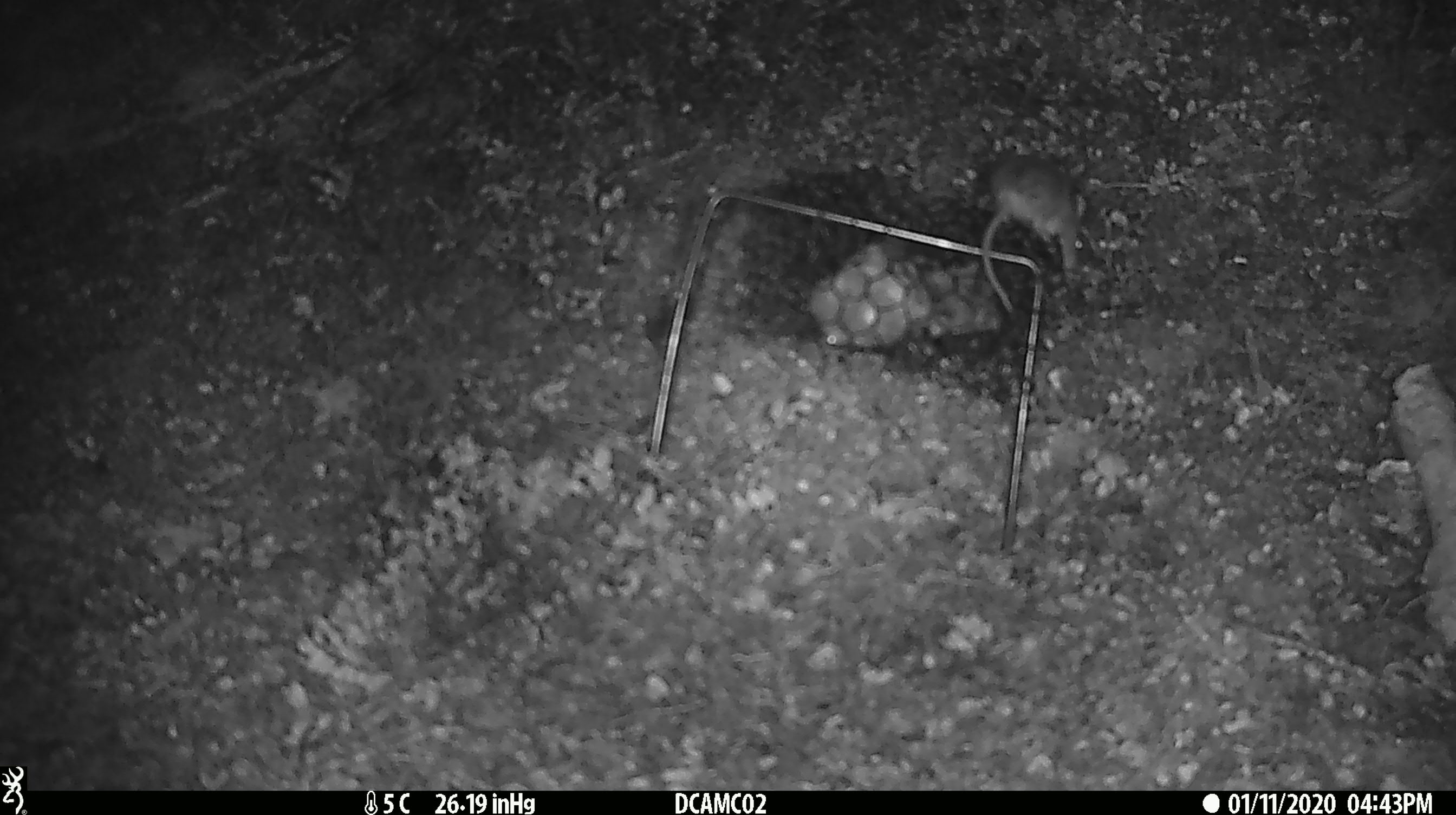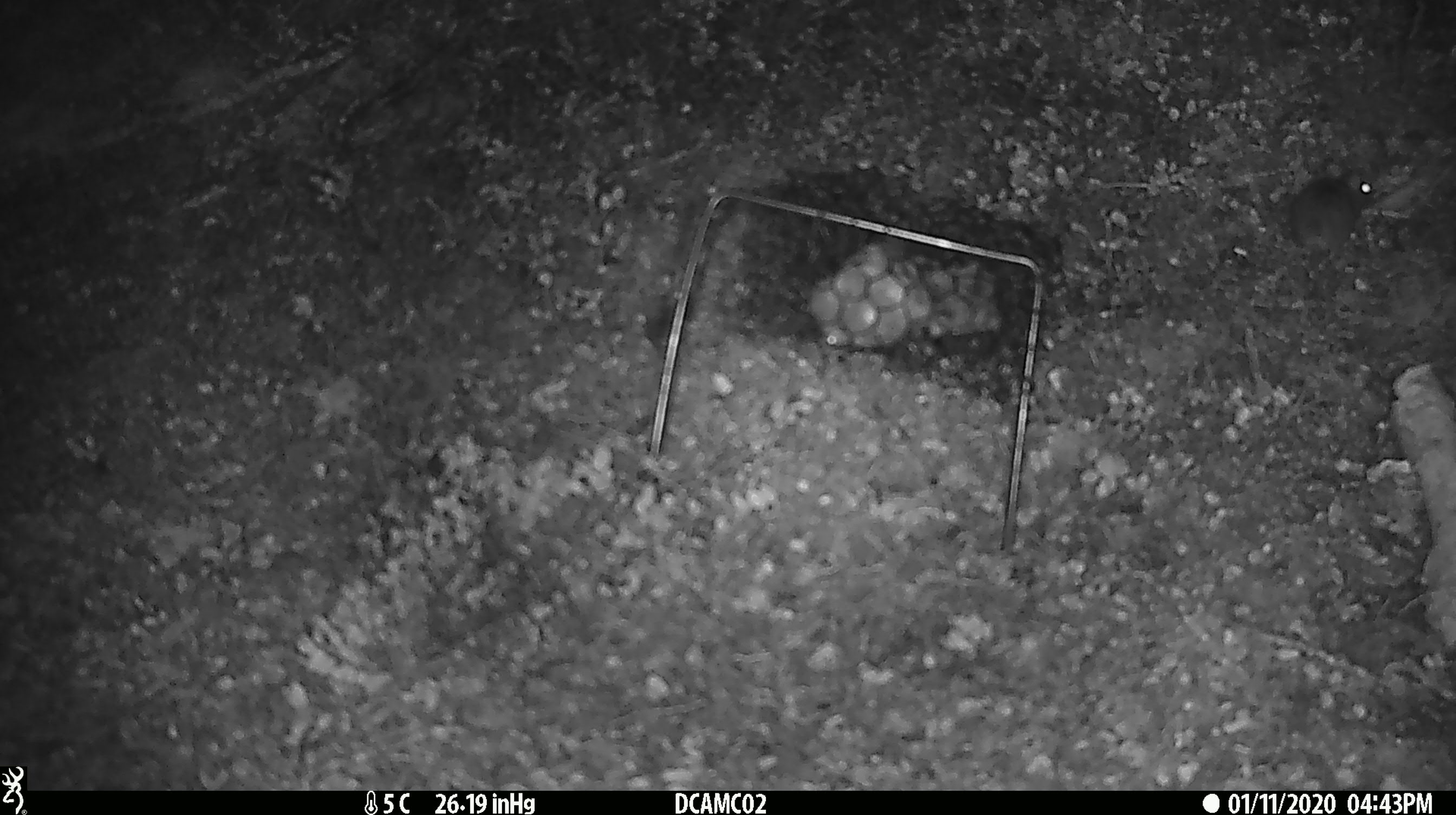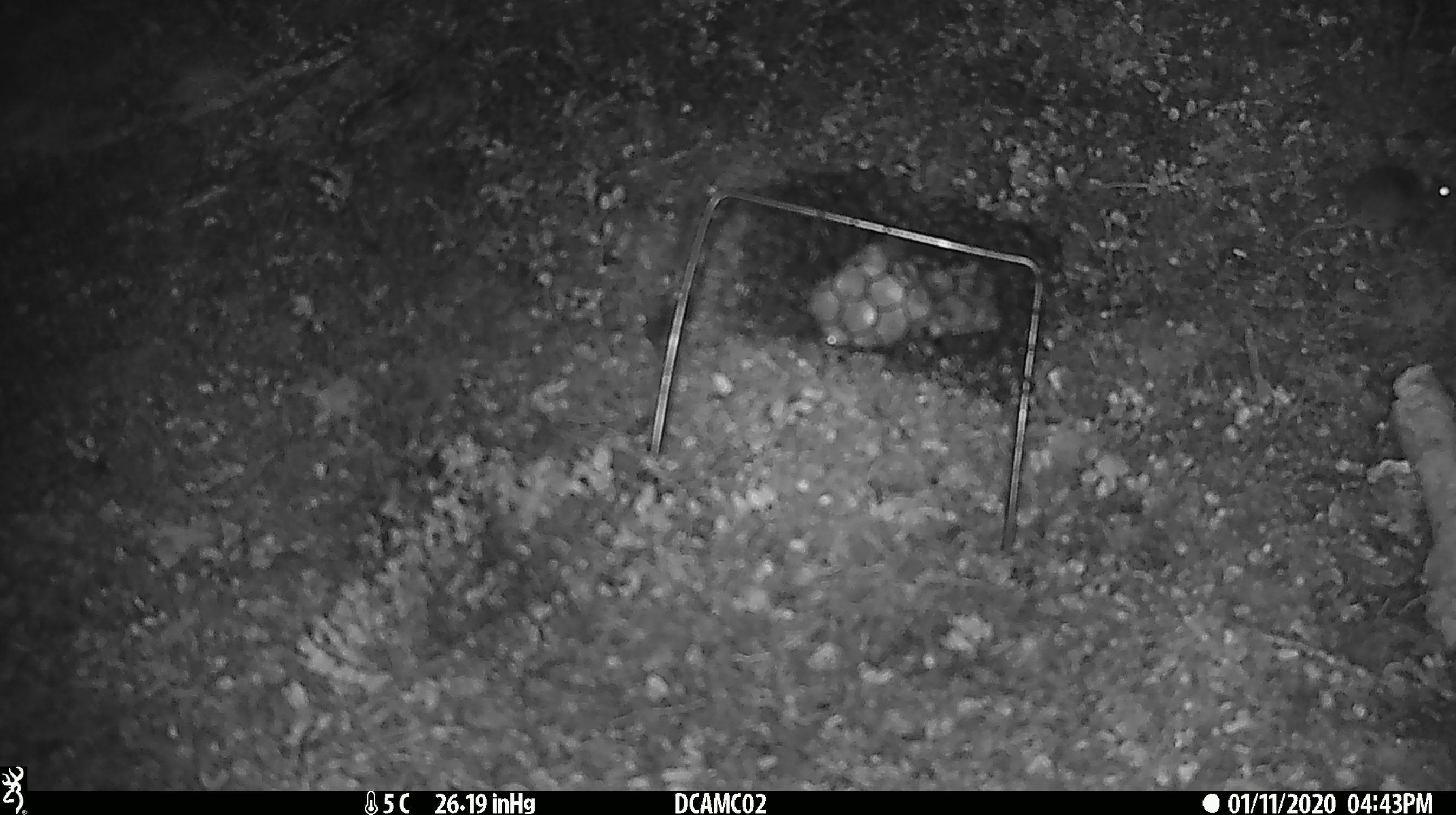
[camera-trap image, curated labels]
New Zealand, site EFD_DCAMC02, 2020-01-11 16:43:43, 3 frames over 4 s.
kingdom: Animalia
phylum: Chordata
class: Mammalia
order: Rodentia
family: Muridae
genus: Mus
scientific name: Mus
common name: mouse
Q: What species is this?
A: Mouse (Mus).